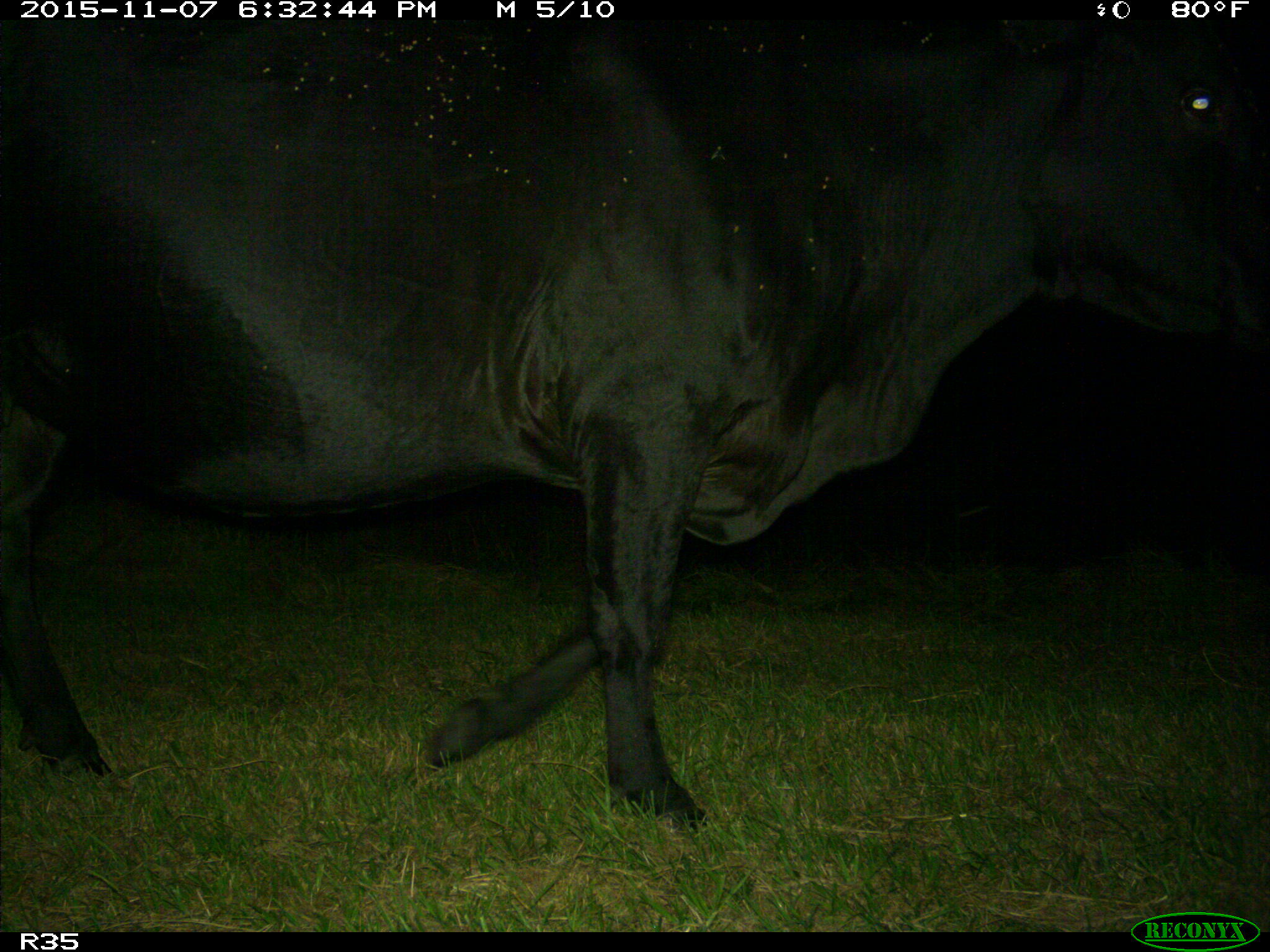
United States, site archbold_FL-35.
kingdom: Animalia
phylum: Chordata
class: Mammalia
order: Artiodactyla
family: Bovidae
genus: Bos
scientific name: Bos taurus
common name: domestic cow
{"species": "Bos taurus (domestic cow)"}